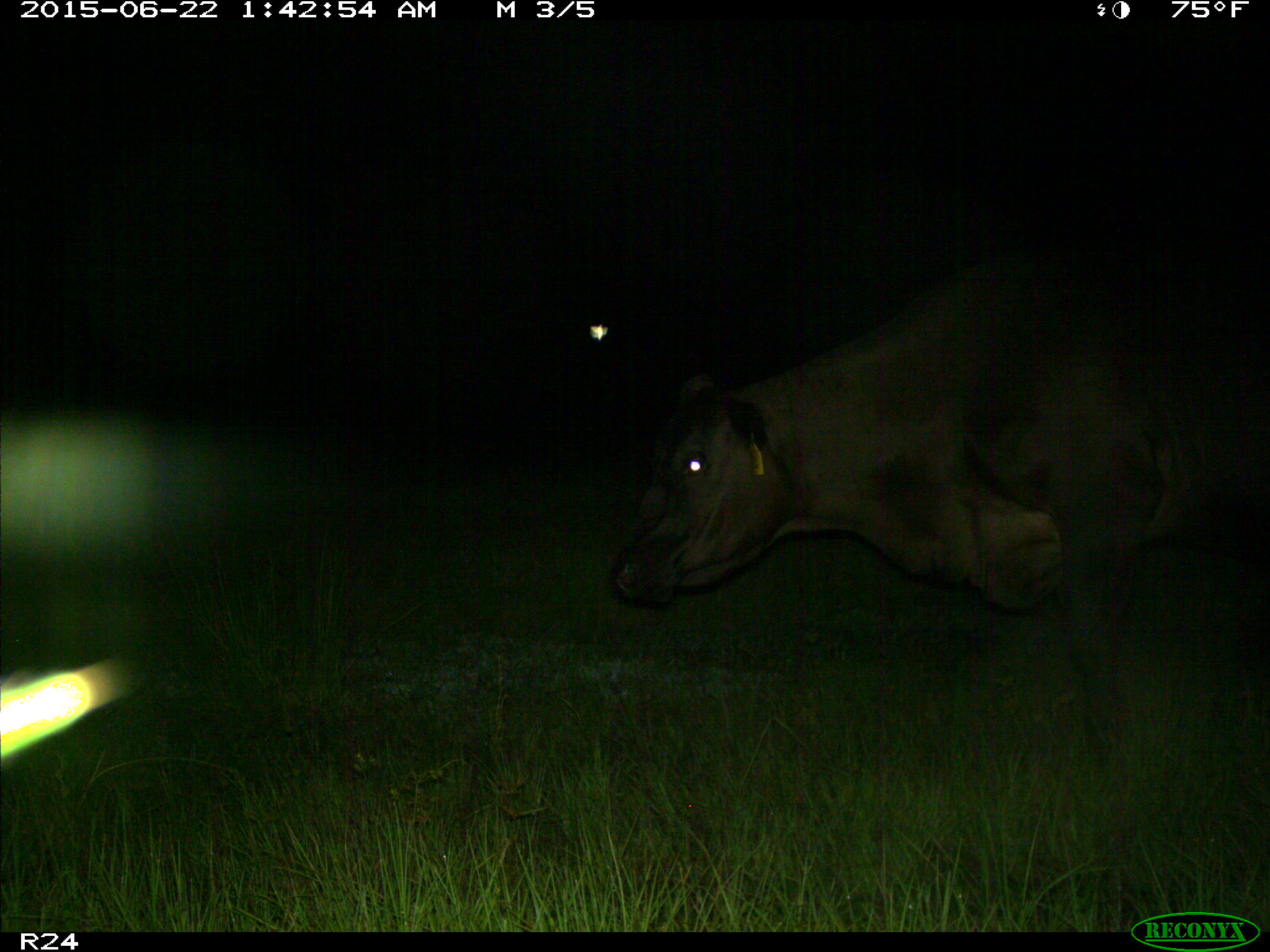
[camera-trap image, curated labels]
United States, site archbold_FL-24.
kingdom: Animalia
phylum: Chordata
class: Mammalia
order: Artiodactyla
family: Bovidae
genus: Bos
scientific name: Bos taurus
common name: domestic cow